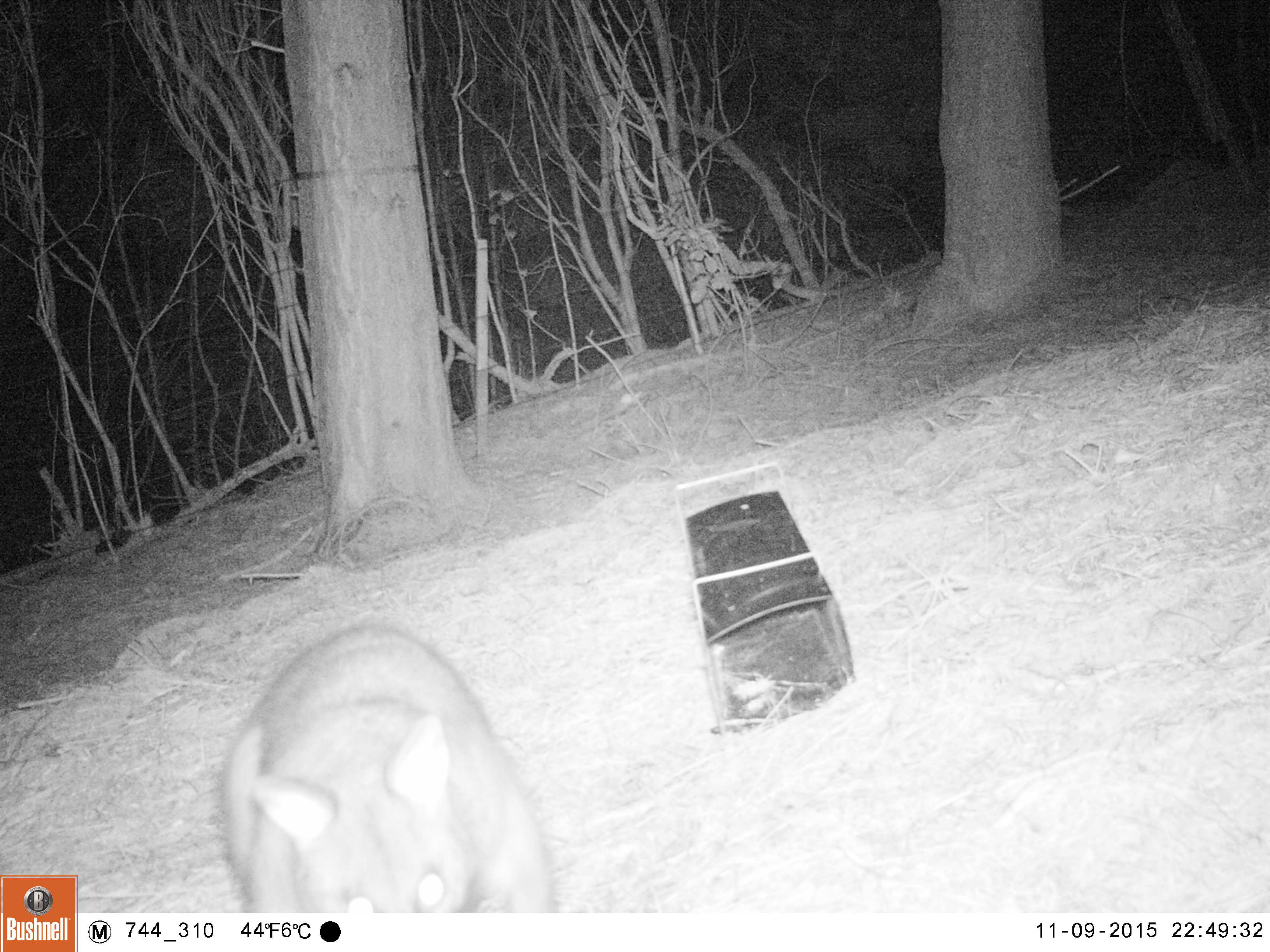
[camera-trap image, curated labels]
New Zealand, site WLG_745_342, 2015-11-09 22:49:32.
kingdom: Animalia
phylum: Chordata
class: Mammalia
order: Diprotodontia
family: Phalangeridae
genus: Trichosurus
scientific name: Trichosurus vulpecula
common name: common brushtail possum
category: possum